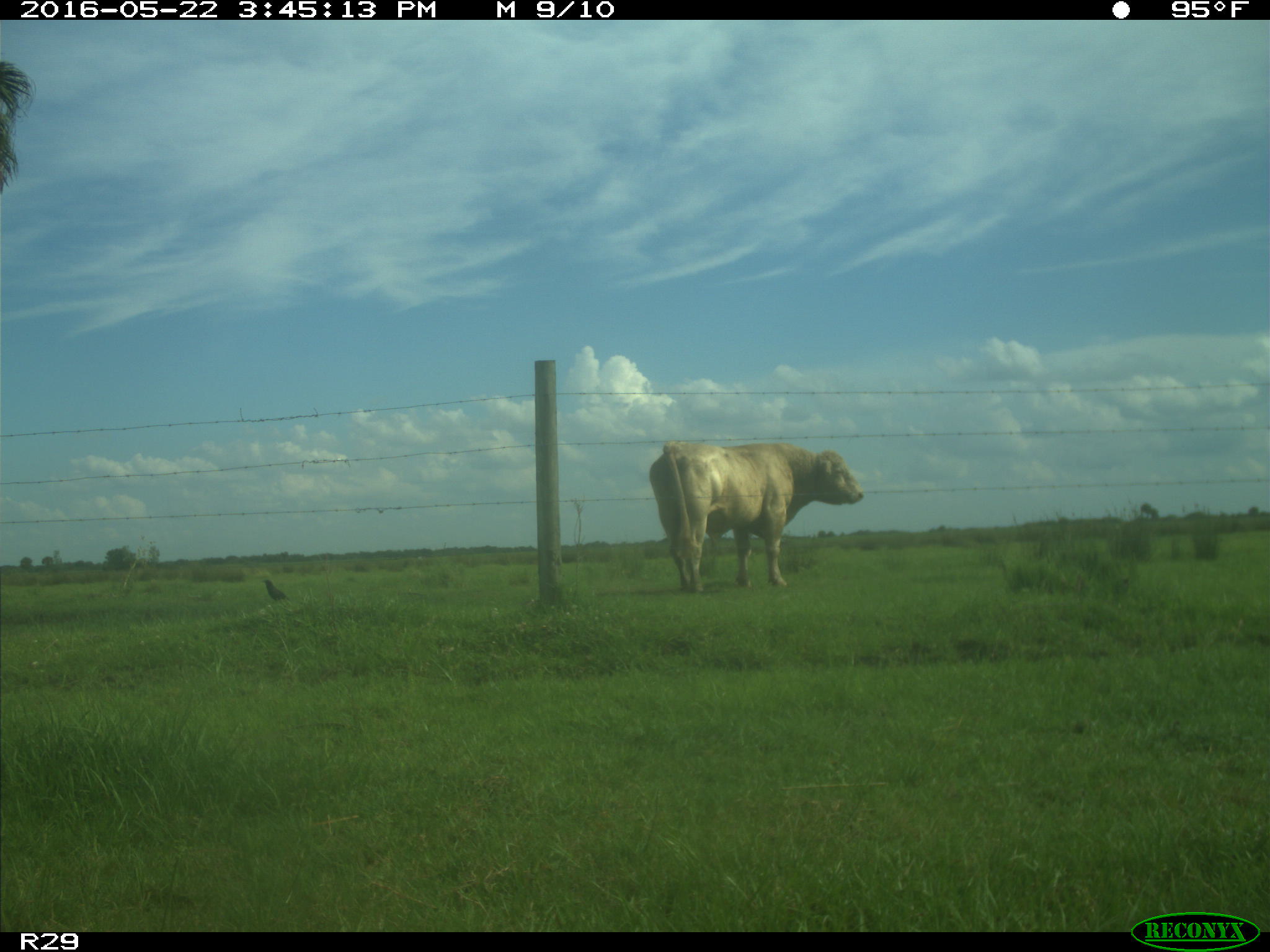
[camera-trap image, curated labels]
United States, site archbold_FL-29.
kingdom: Animalia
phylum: Chordata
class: Mammalia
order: Artiodactyla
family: Bovidae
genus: Bos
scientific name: Bos taurus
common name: domestic cow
Bos taurus (domestic cow).